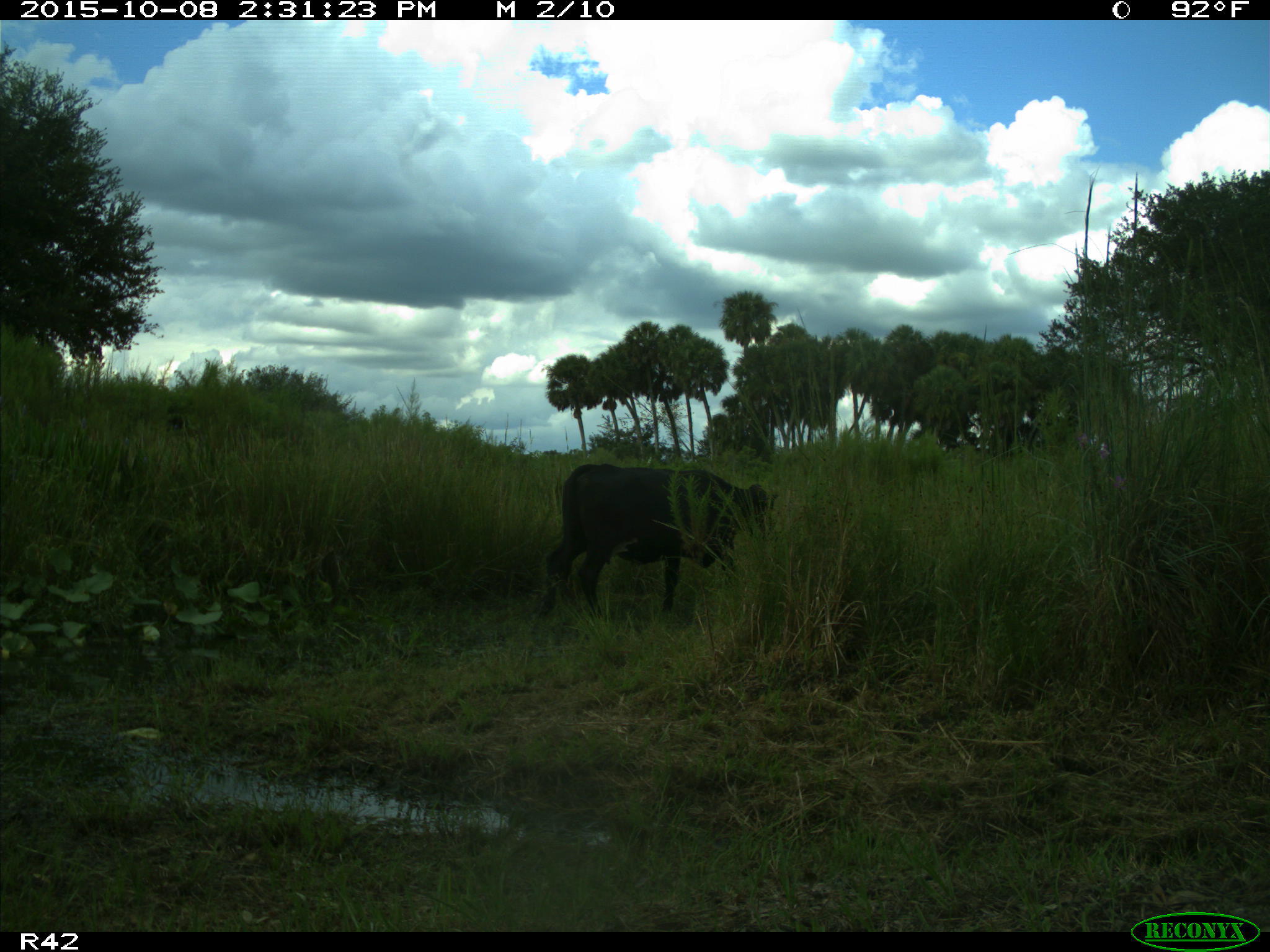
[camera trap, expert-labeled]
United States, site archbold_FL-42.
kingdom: Animalia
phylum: Chordata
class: Mammalia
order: Artiodactyla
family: Bovidae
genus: Bos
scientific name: Bos taurus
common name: domestic cow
Bos taurus (domestic cow).